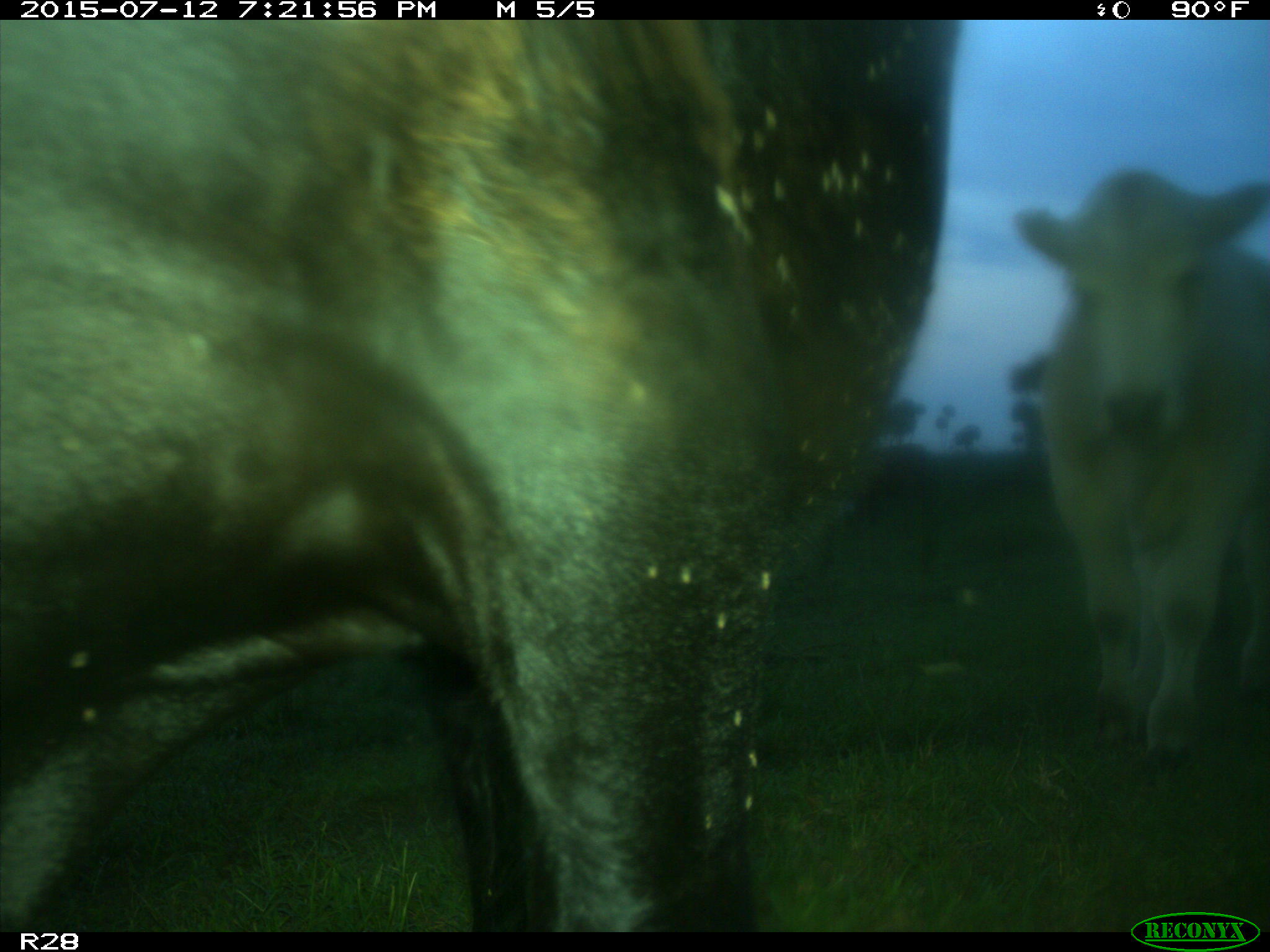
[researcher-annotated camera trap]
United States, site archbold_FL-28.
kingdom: Animalia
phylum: Chordata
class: Mammalia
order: Artiodactyla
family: Bovidae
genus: Bos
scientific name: Bos taurus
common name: domestic cow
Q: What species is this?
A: Bos taurus (domestic cow).